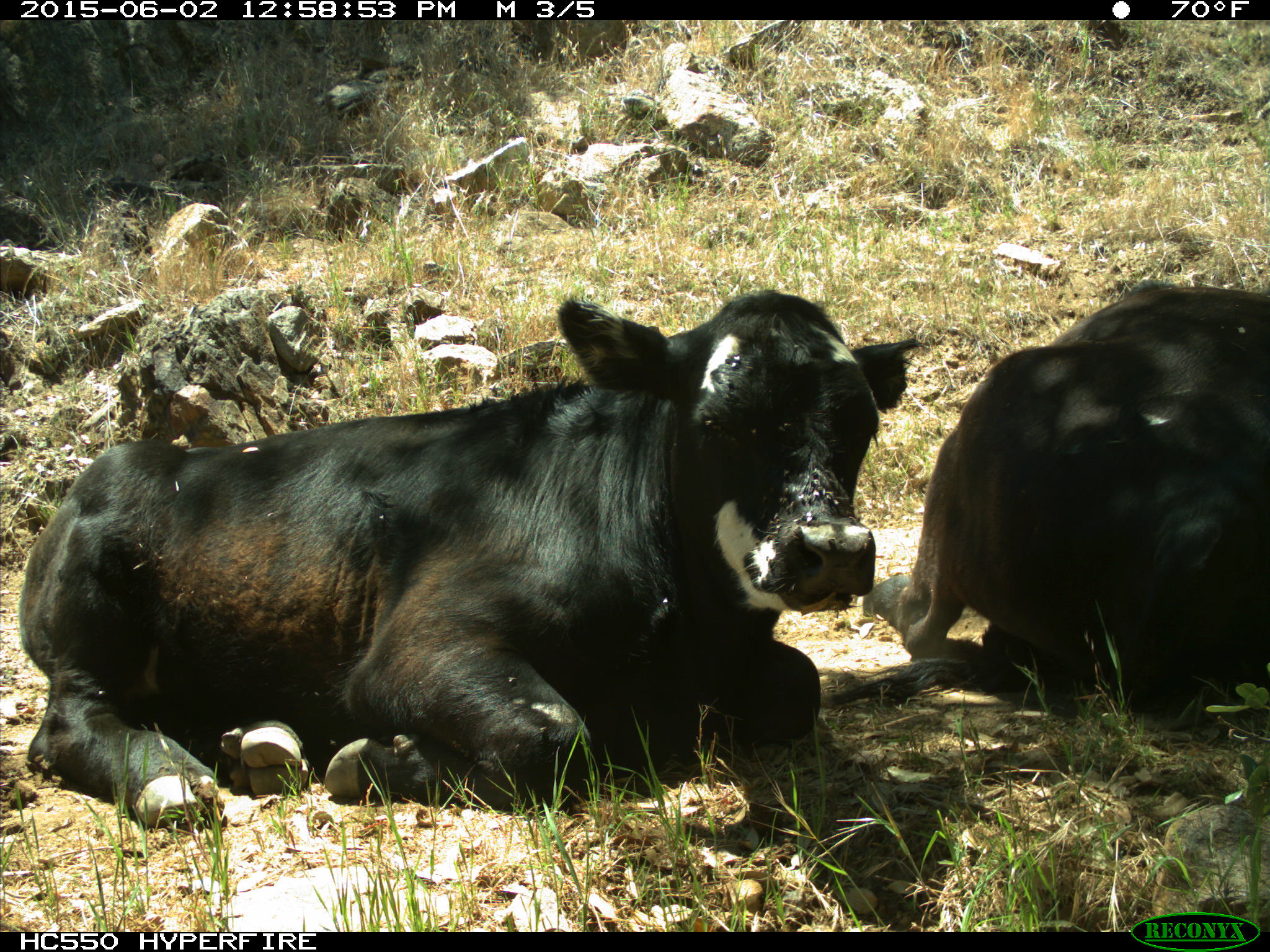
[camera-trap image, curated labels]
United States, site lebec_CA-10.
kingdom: Animalia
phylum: Chordata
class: Mammalia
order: Artiodactyla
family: Bovidae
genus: Bos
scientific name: Bos taurus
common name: domestic cow